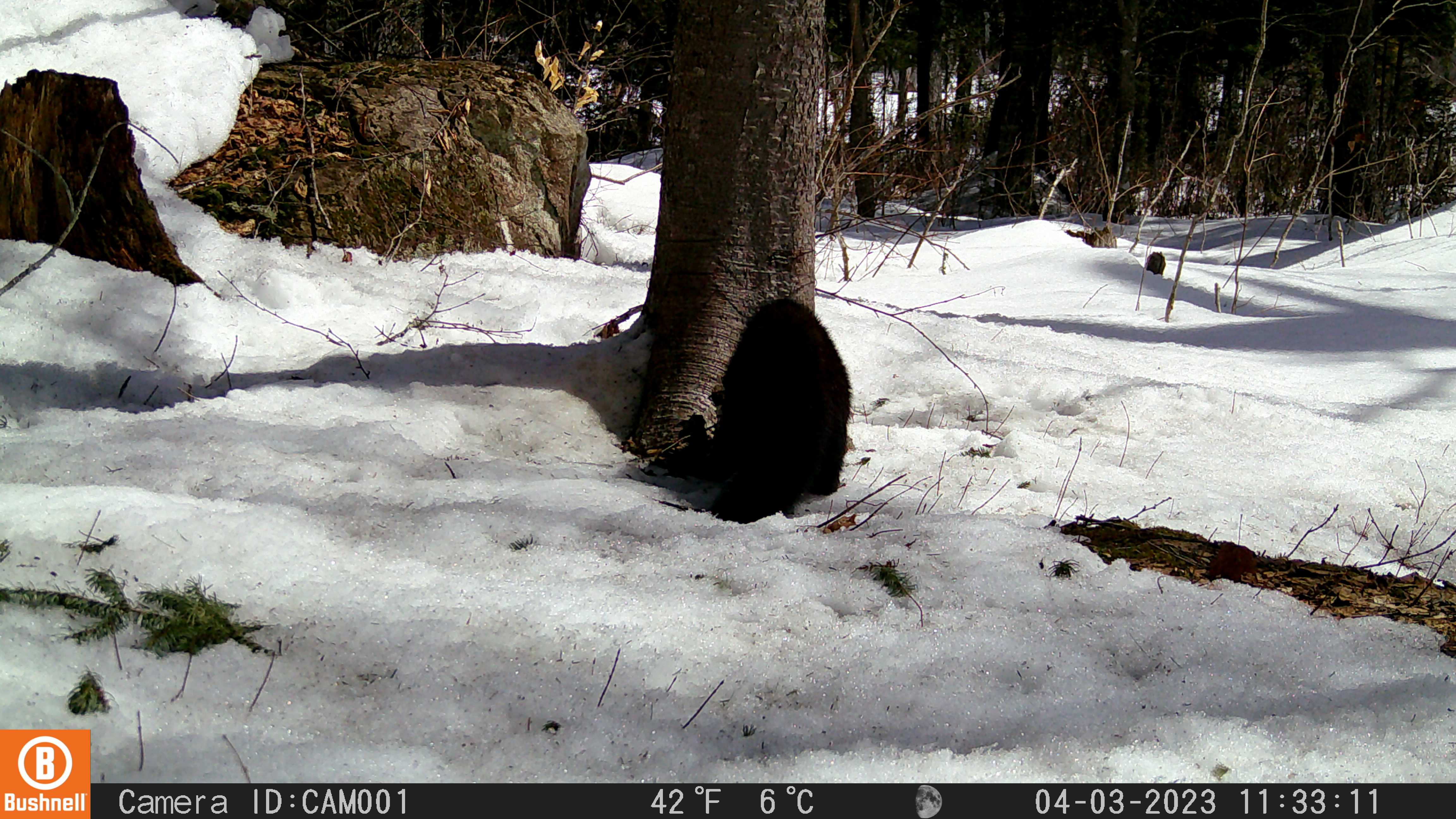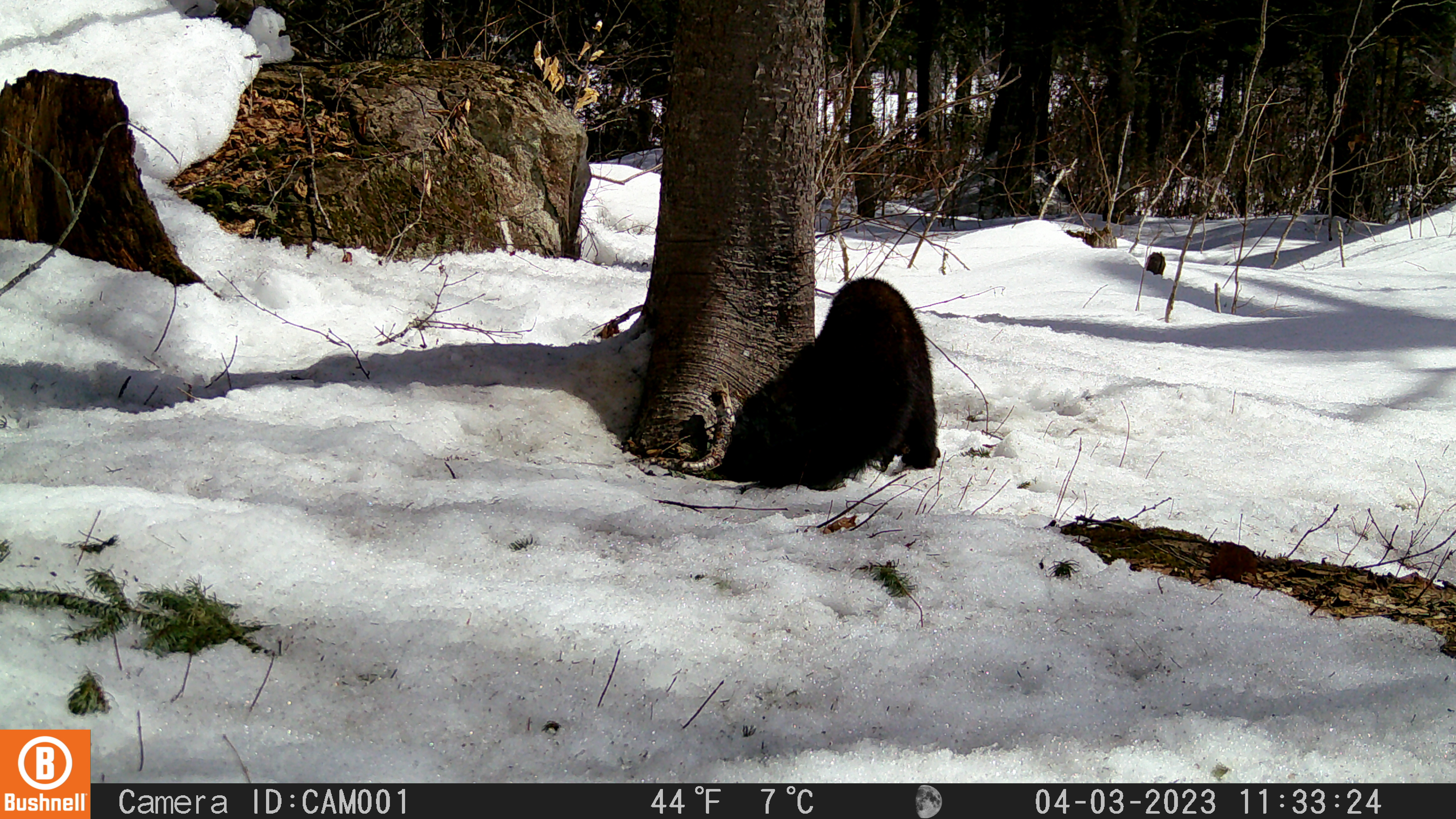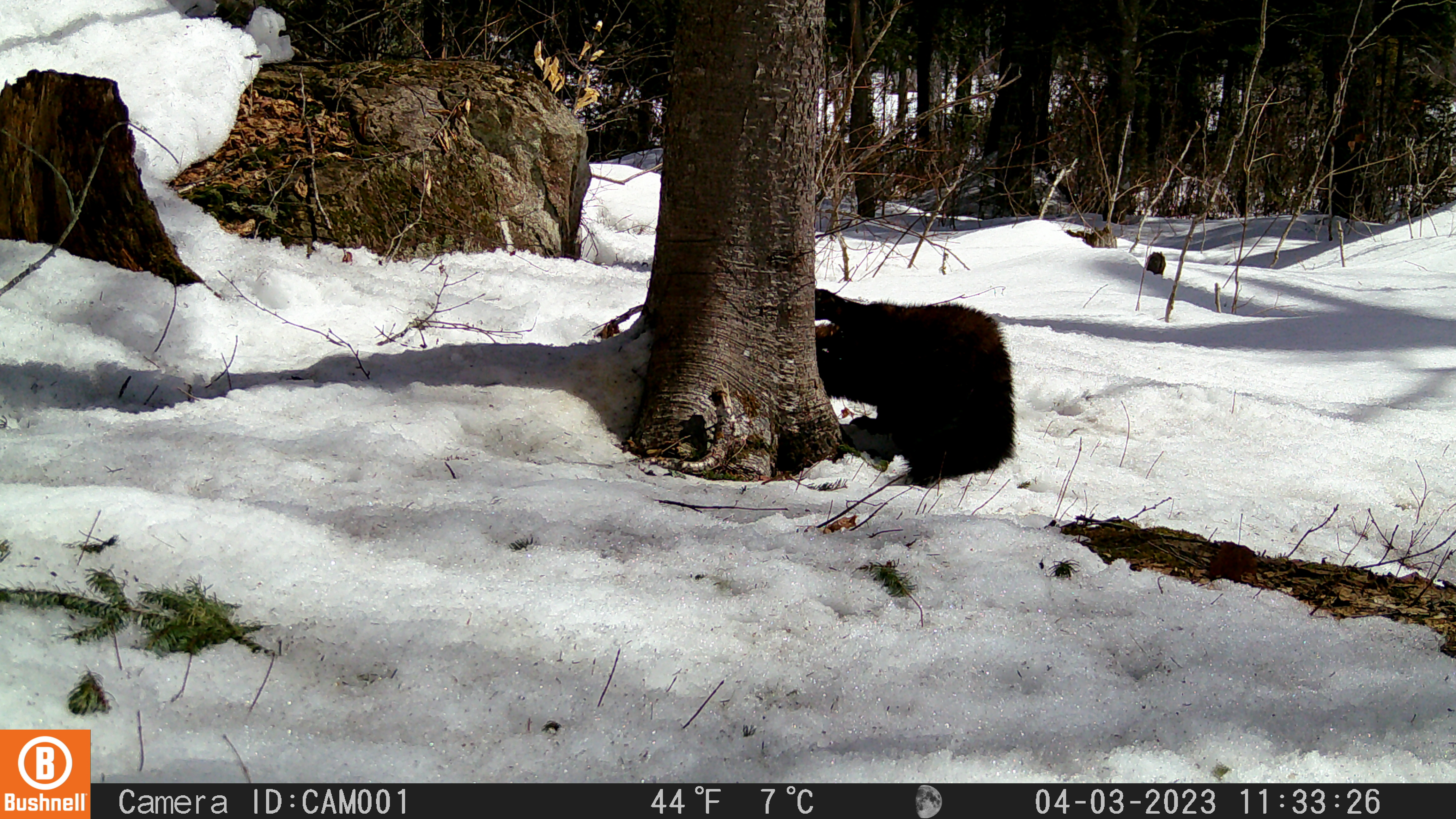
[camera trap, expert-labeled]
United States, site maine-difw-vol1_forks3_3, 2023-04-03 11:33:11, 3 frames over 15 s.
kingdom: Animalia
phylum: Chordata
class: Mammalia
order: Carnivora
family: Mustelidae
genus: Pekania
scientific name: Pekania pennanti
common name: fisher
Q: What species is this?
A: Fisher (Pekania pennanti).